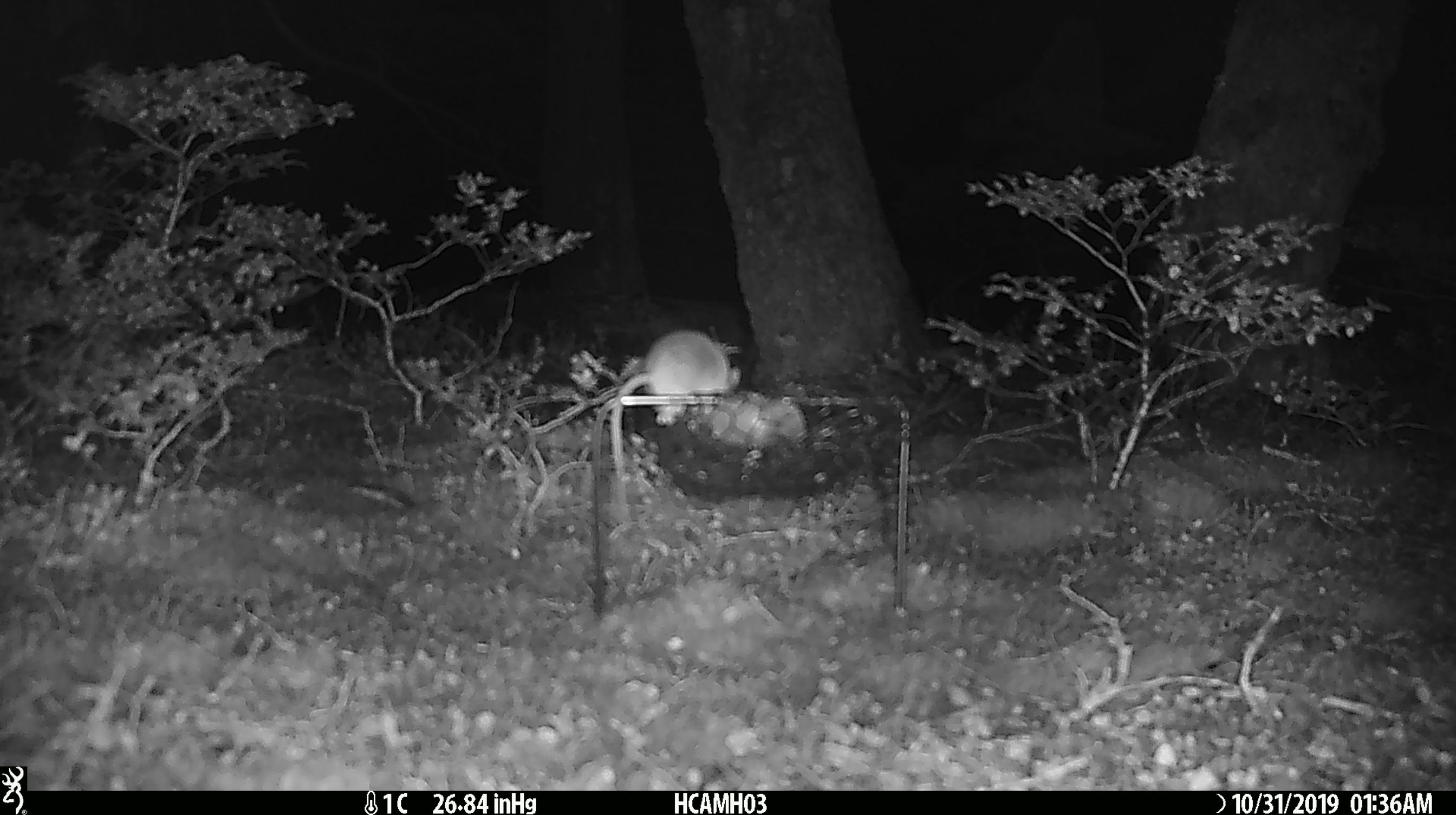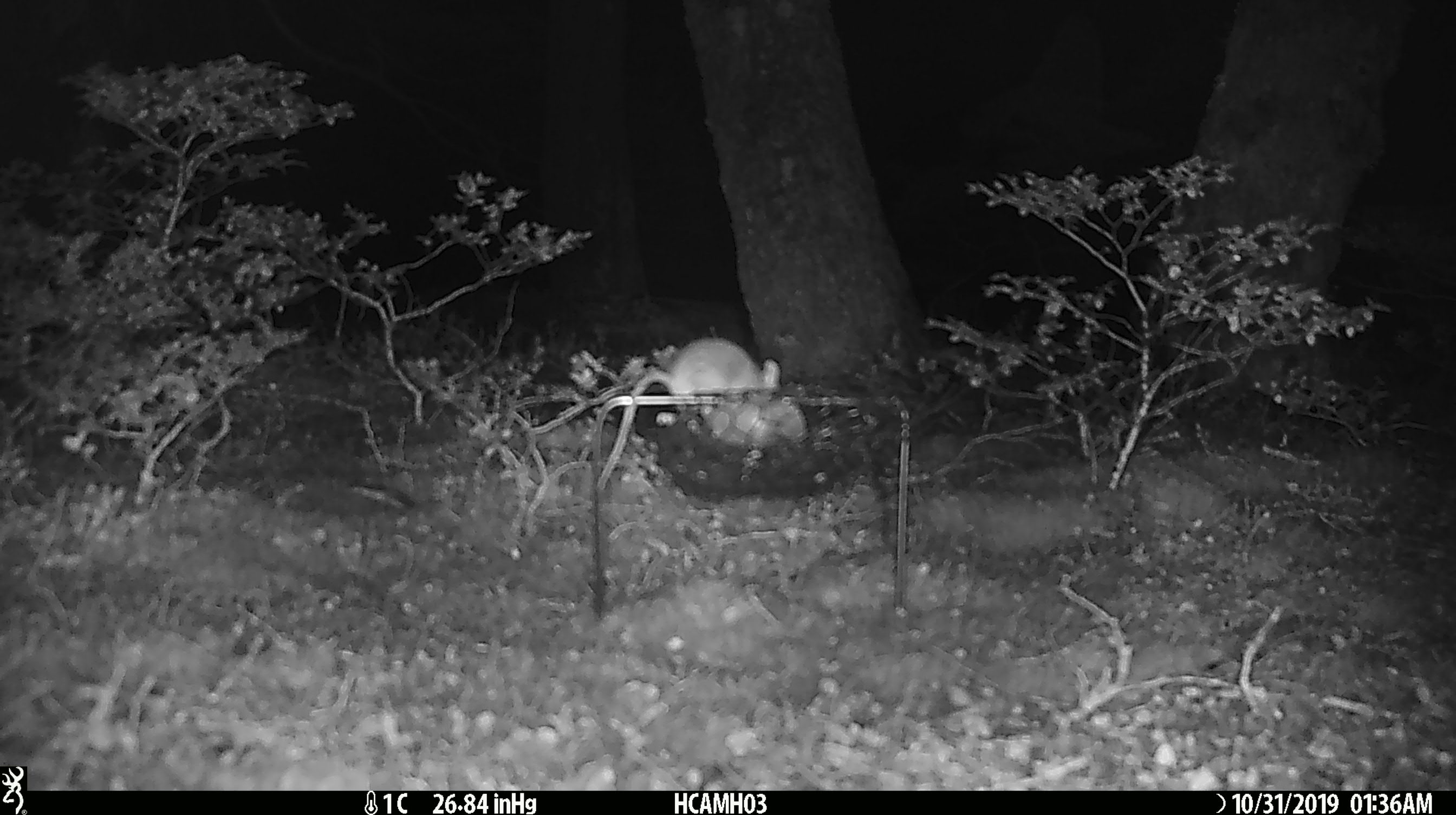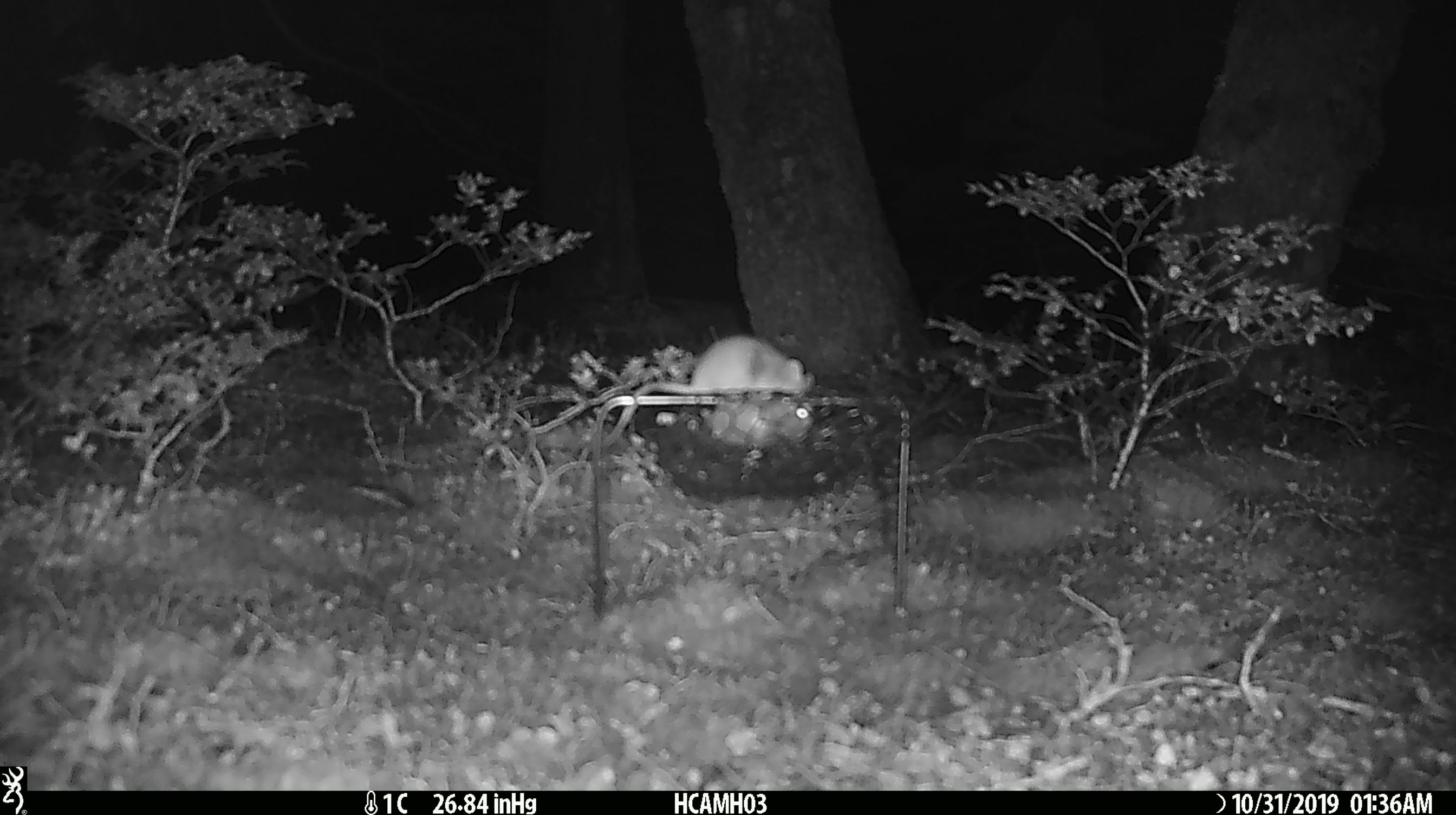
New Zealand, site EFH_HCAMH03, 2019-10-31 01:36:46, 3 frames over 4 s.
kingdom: Animalia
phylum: Chordata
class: Mammalia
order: Rodentia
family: Muridae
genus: Mus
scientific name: Mus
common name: mouse